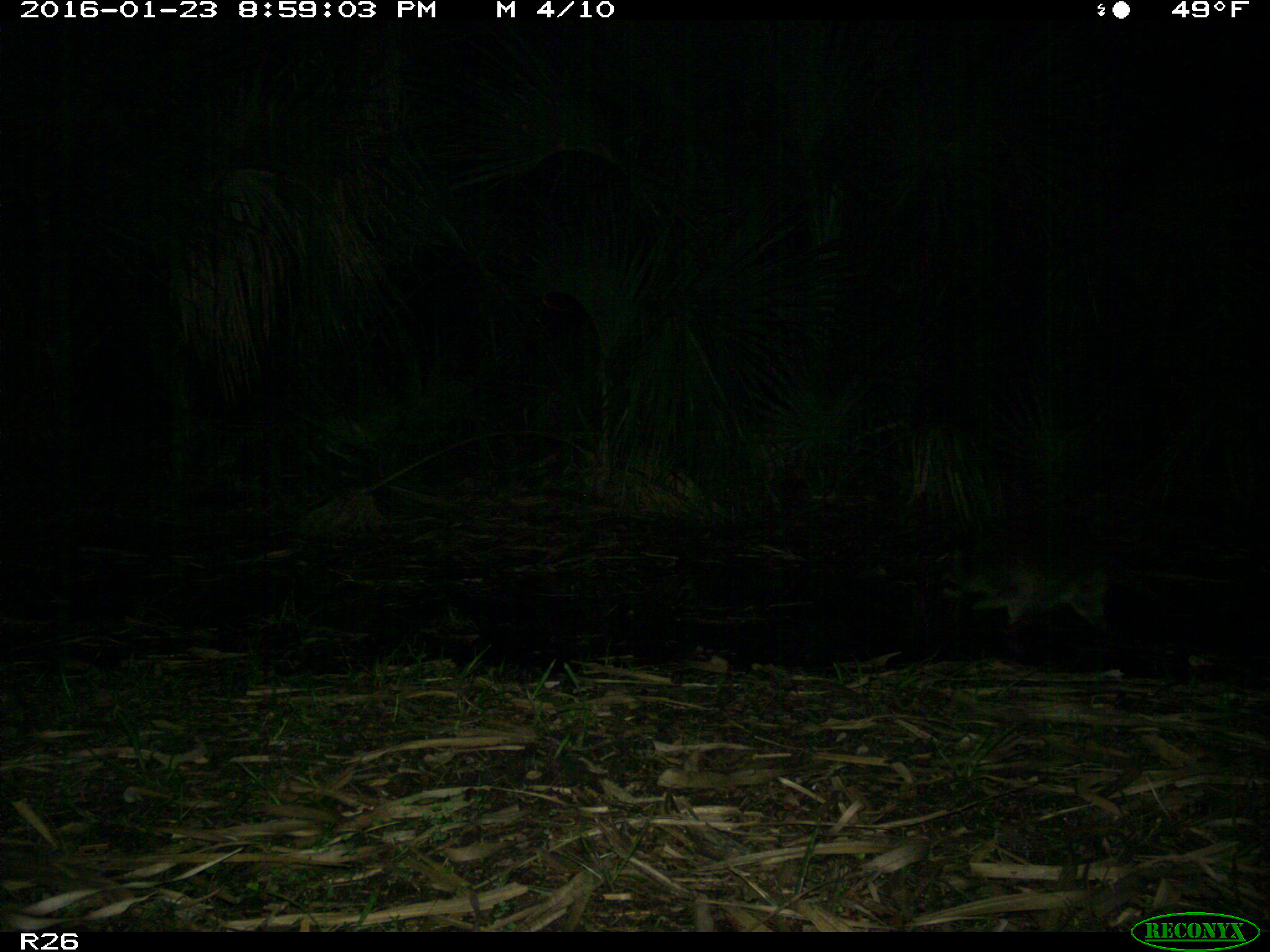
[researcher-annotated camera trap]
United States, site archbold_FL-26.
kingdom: Animalia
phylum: Chordata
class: Mammalia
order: Carnivora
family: Procyonidae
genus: Procyon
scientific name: Procyon lotor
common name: common raccoon